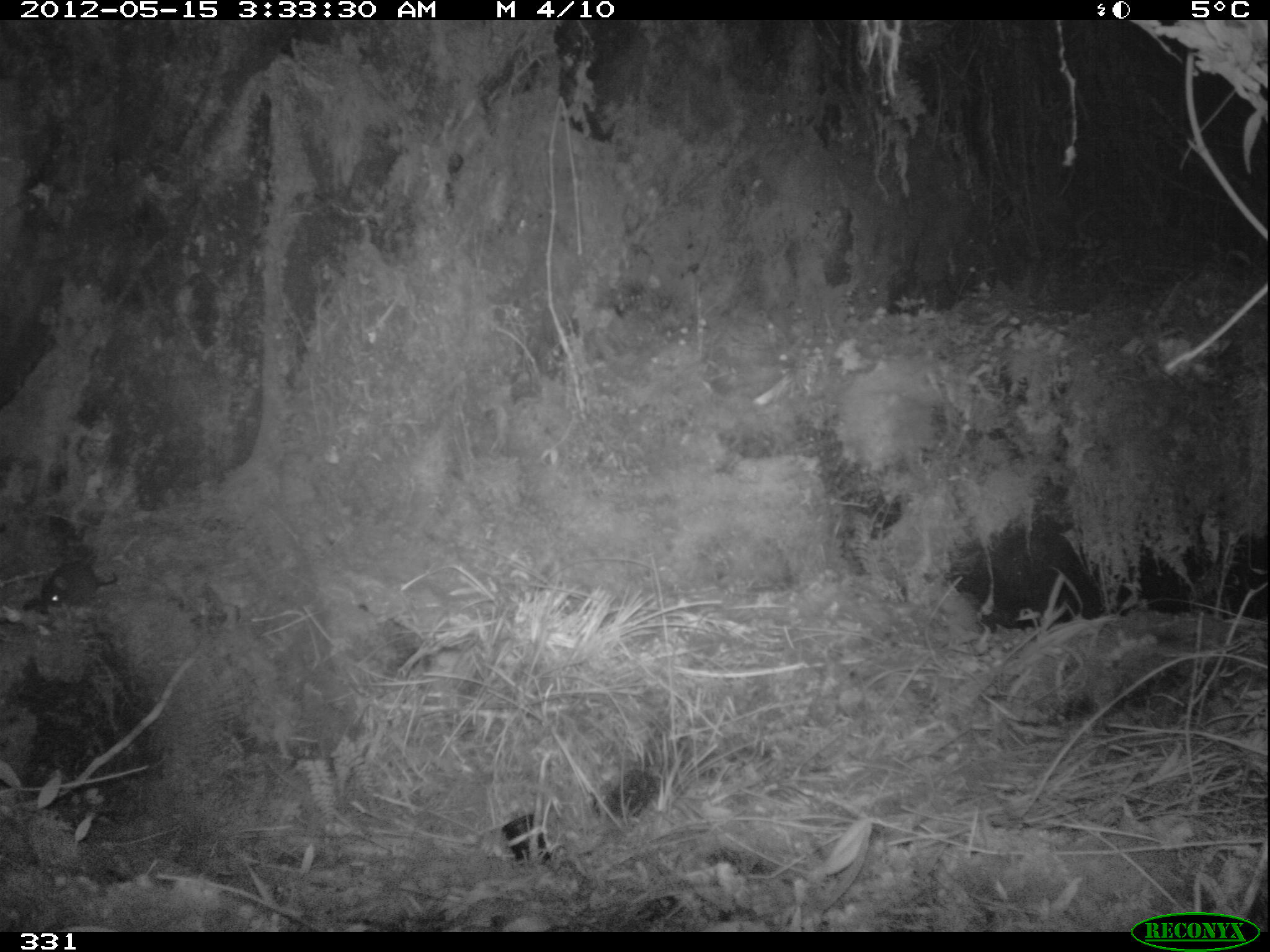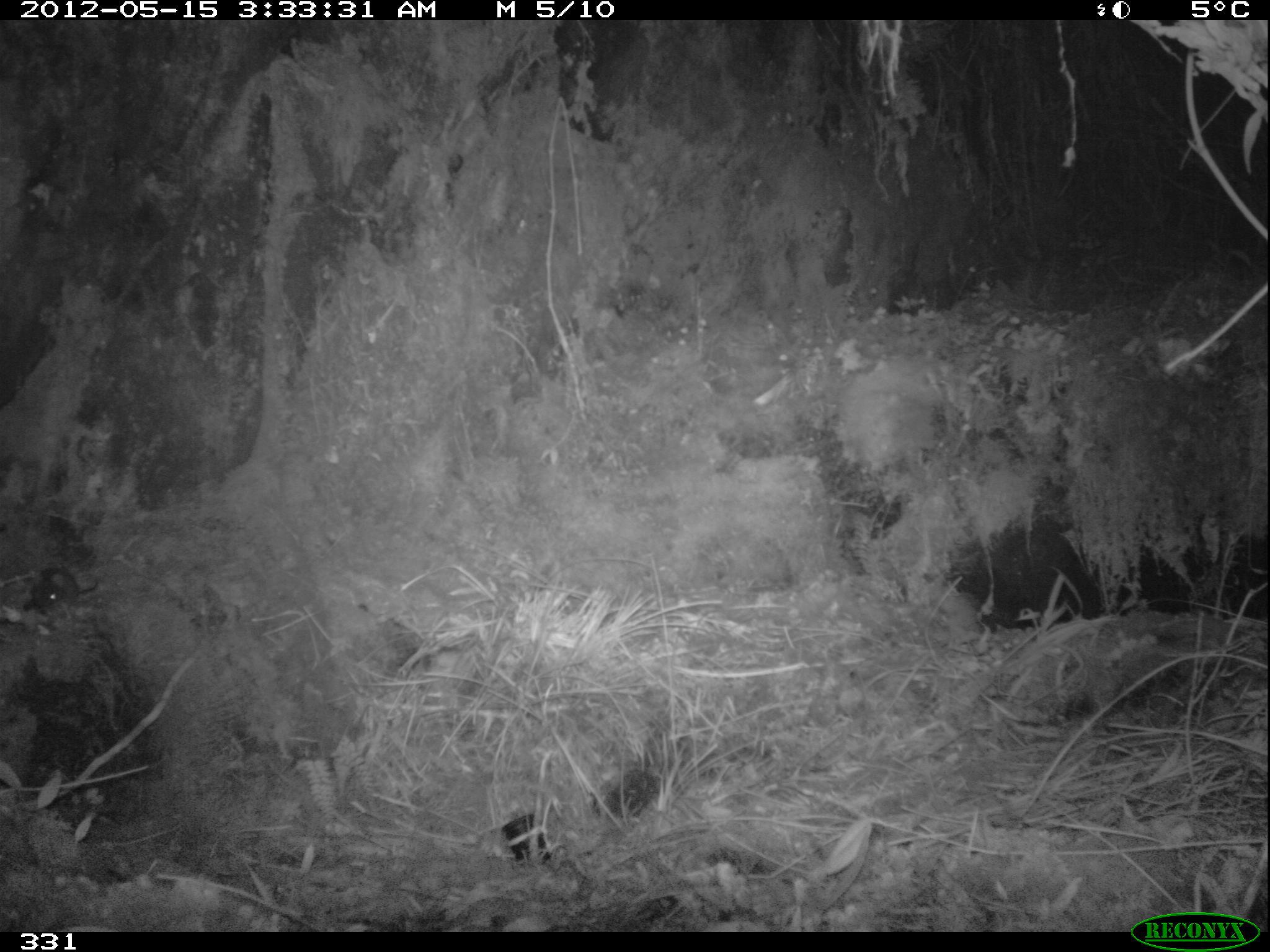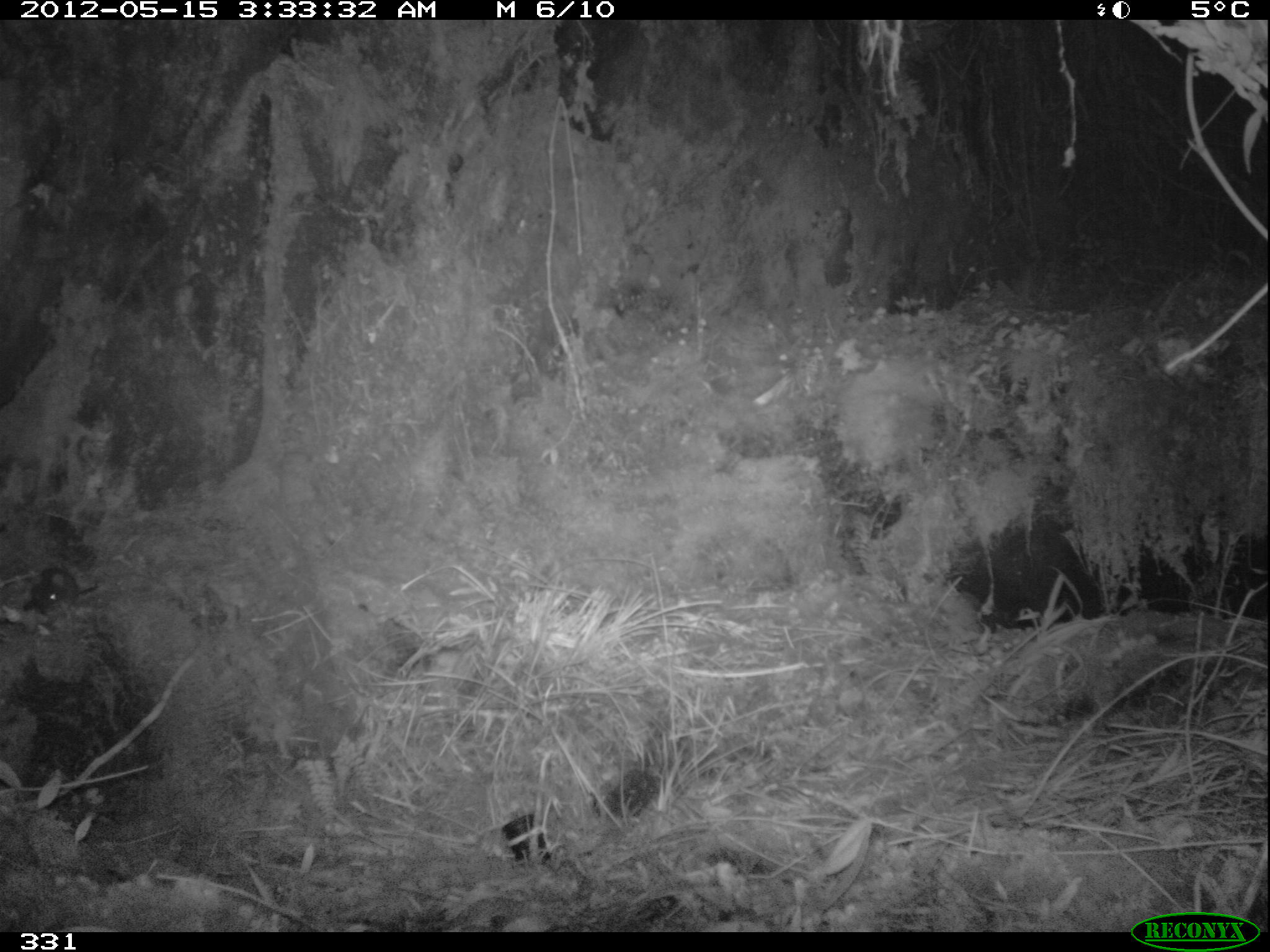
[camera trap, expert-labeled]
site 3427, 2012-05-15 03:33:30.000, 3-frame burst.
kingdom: Animalia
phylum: Chordata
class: Mammalia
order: Rodentia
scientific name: Rodentia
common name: rodents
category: unknown rodent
Unknown rodent (rodents) (Rodentia).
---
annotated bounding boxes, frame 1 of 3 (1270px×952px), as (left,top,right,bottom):
unknown rodent: (37,559,117,616)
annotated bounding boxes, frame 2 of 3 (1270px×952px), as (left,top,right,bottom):
unknown rodent: (29,565,100,621)